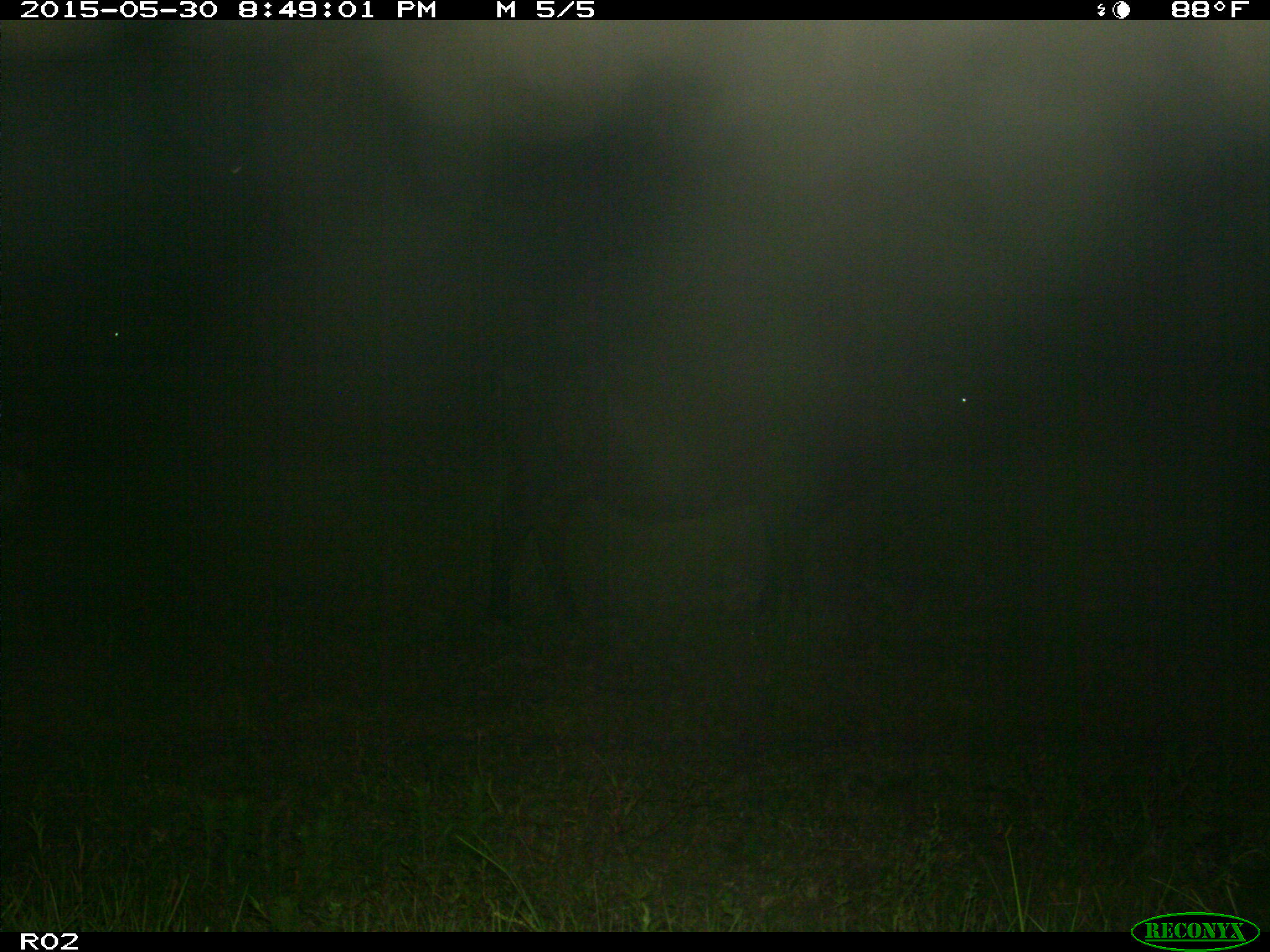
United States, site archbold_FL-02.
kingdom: Animalia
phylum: Chordata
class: Mammalia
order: Artiodactyla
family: Bovidae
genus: Bos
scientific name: Bos taurus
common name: domestic cow